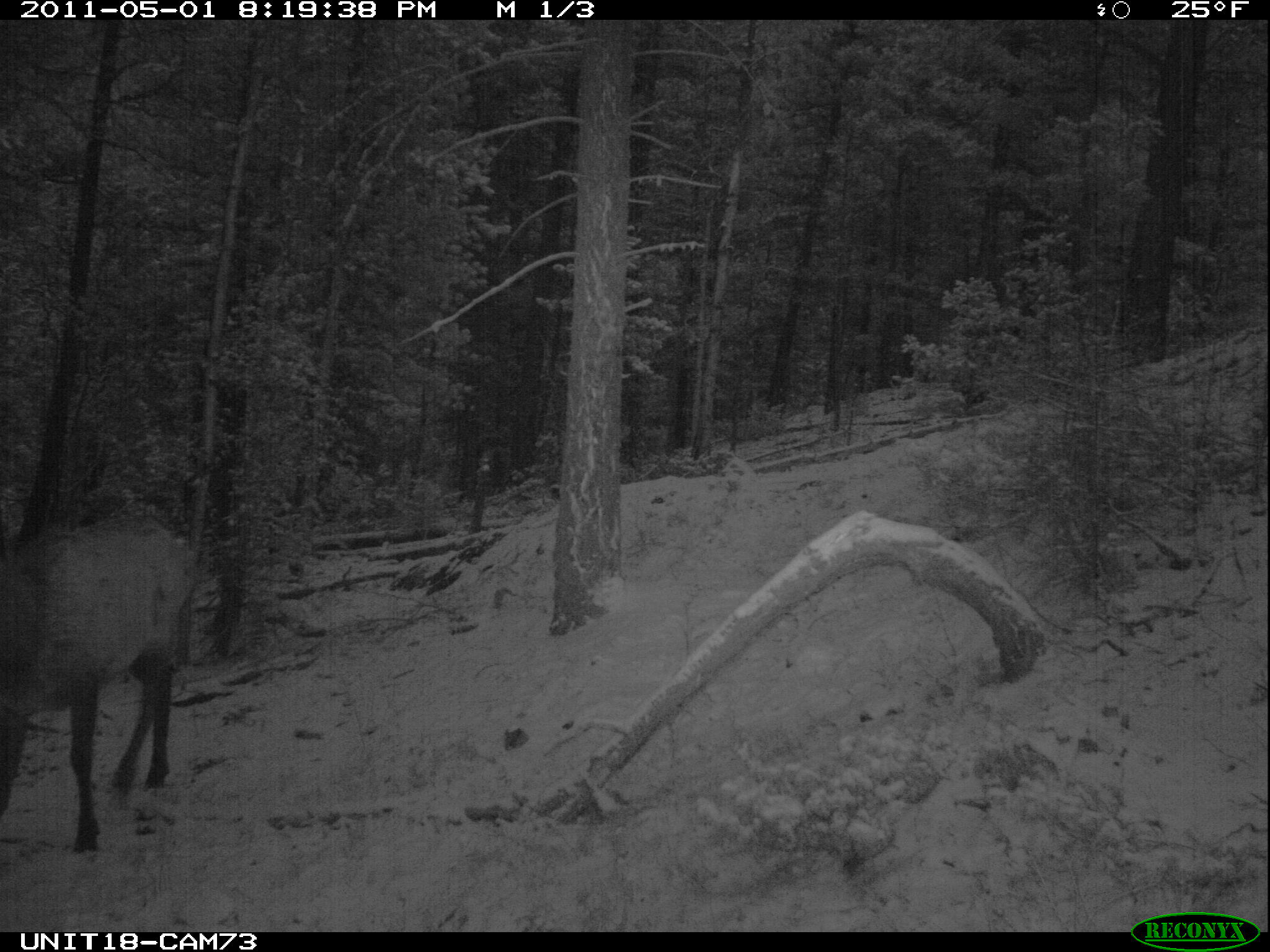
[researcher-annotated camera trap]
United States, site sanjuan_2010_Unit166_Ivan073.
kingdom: Animalia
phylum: Chordata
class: Mammalia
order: Artiodactyla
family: Cervidae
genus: Cervus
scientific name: Cervus elaphus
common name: red deer